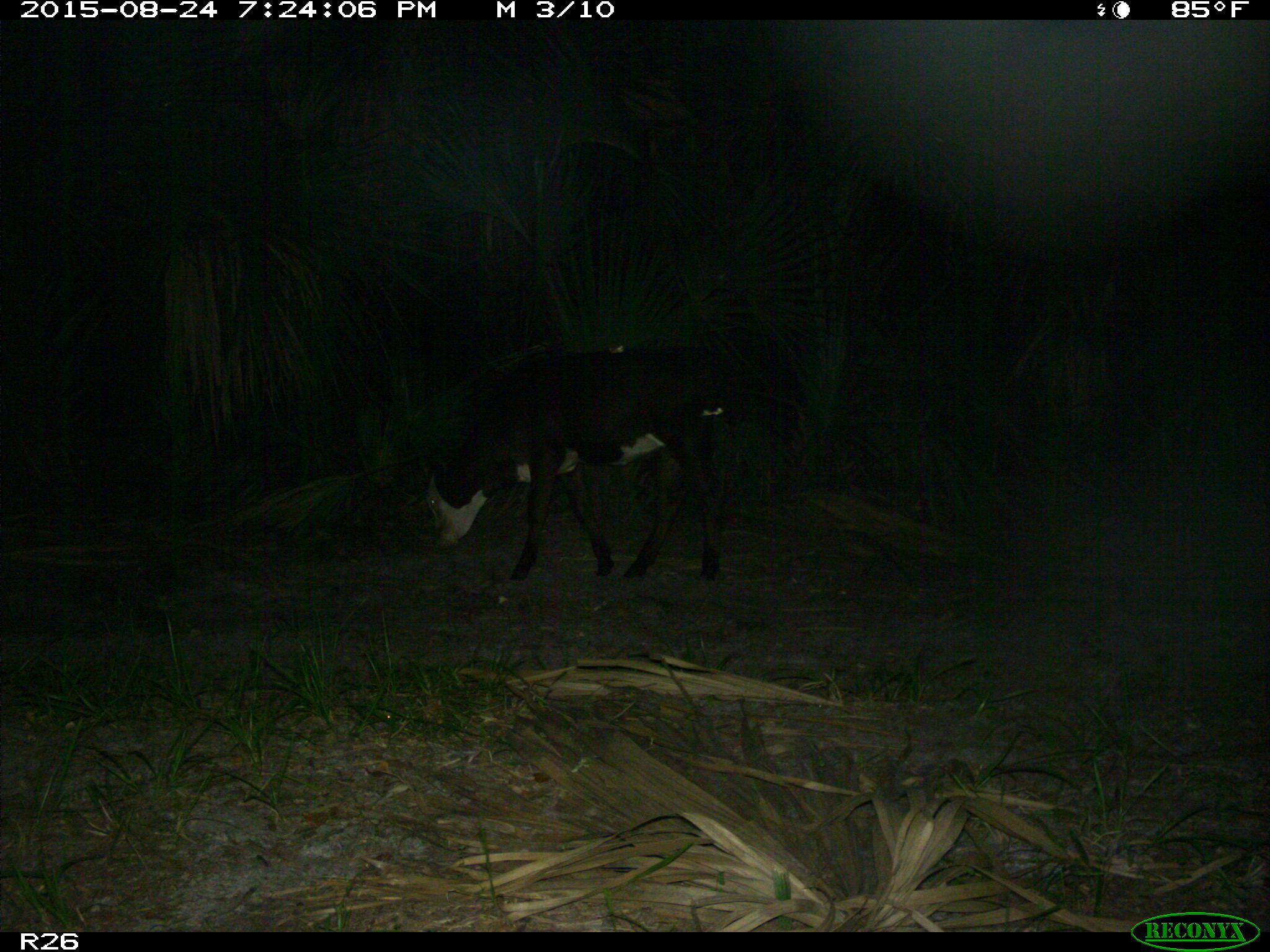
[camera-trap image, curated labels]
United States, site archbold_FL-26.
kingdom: Animalia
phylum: Chordata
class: Mammalia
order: Artiodactyla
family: Bovidae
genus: Bos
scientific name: Bos taurus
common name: domestic cow